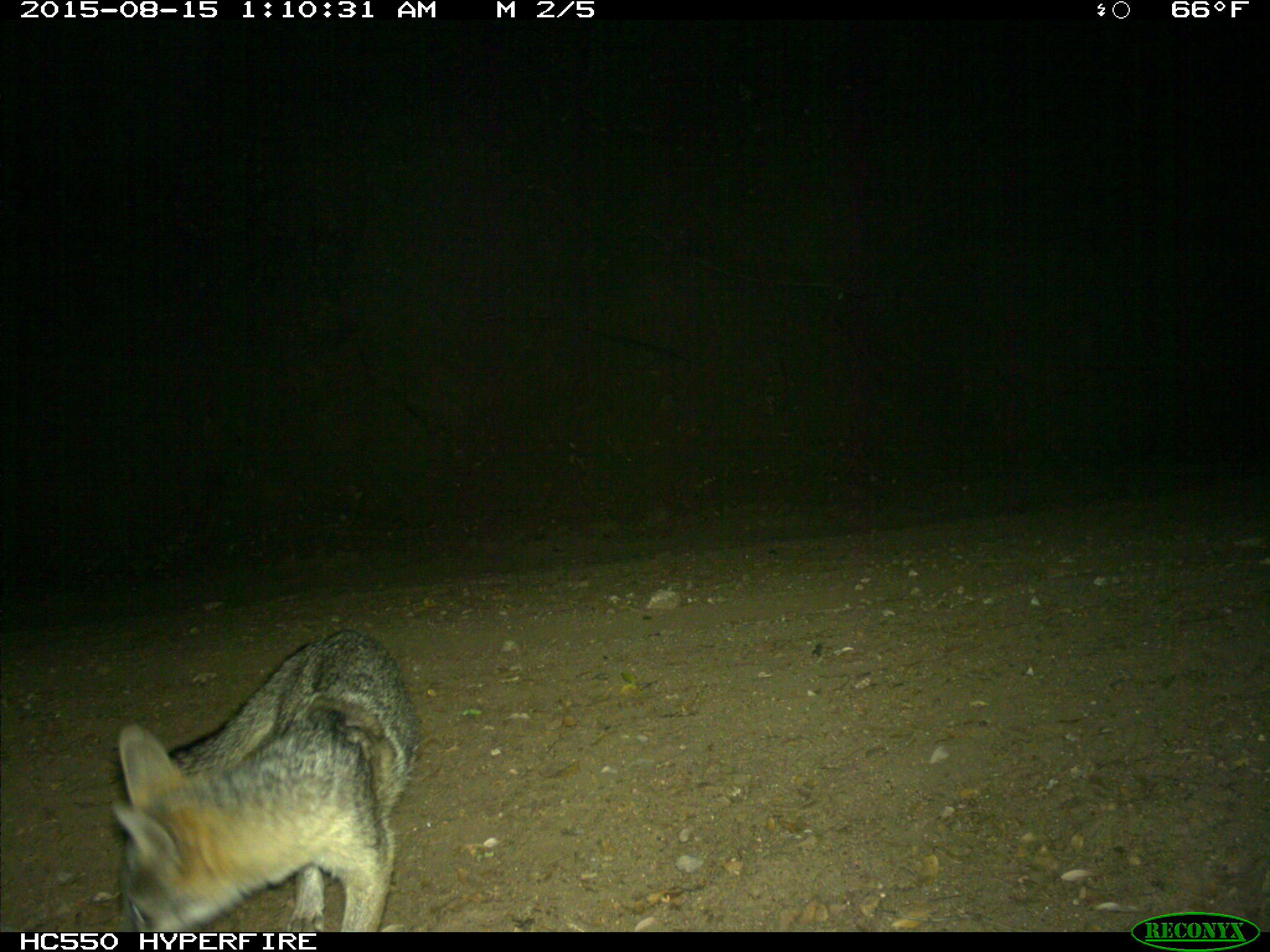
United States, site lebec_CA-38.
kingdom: Animalia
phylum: Chordata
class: Mammalia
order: Carnivora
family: Canidae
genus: Urocyon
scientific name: Urocyon cinereoargenteus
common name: gray fox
Urocyon cinereoargenteus (gray fox).